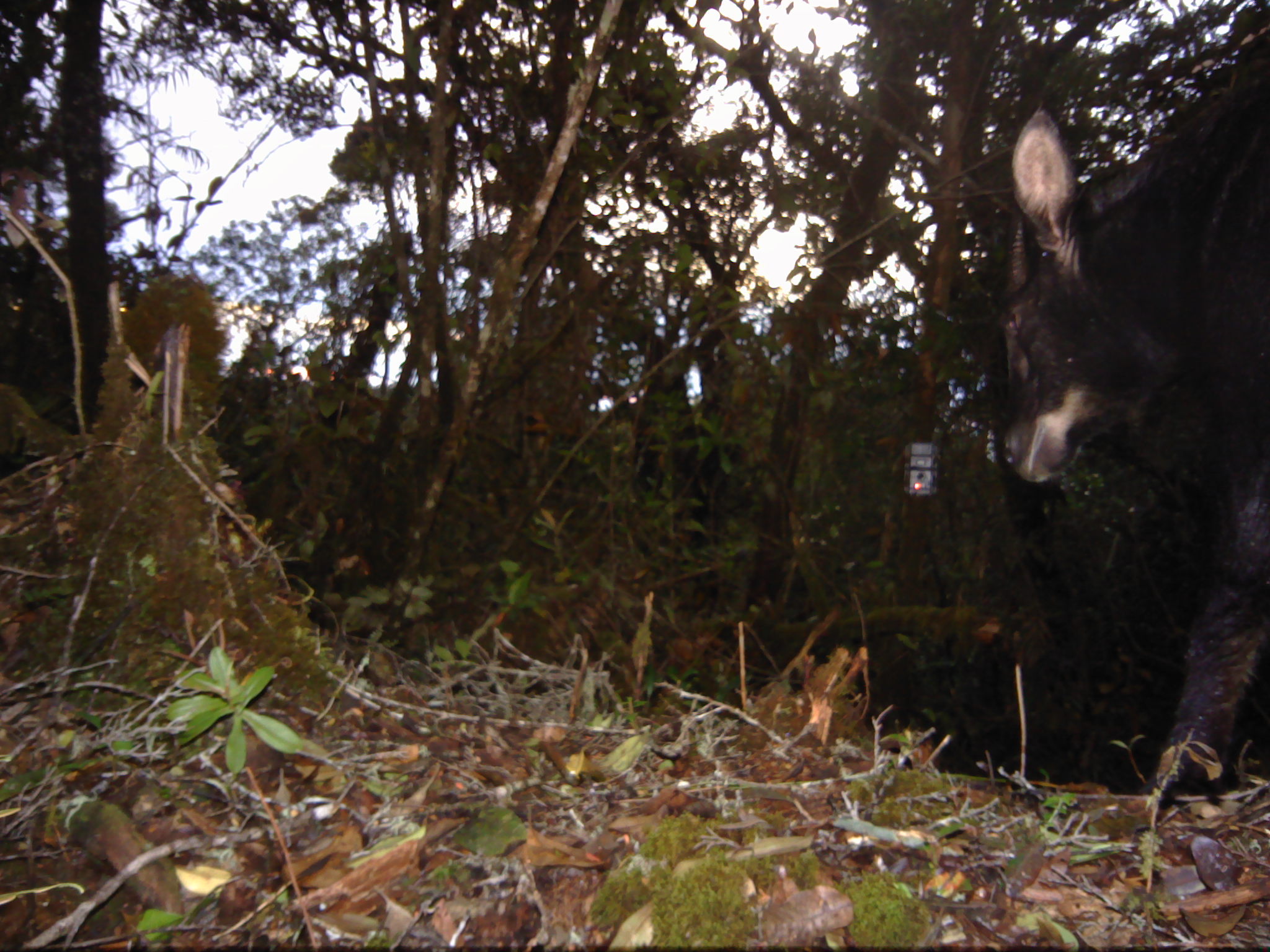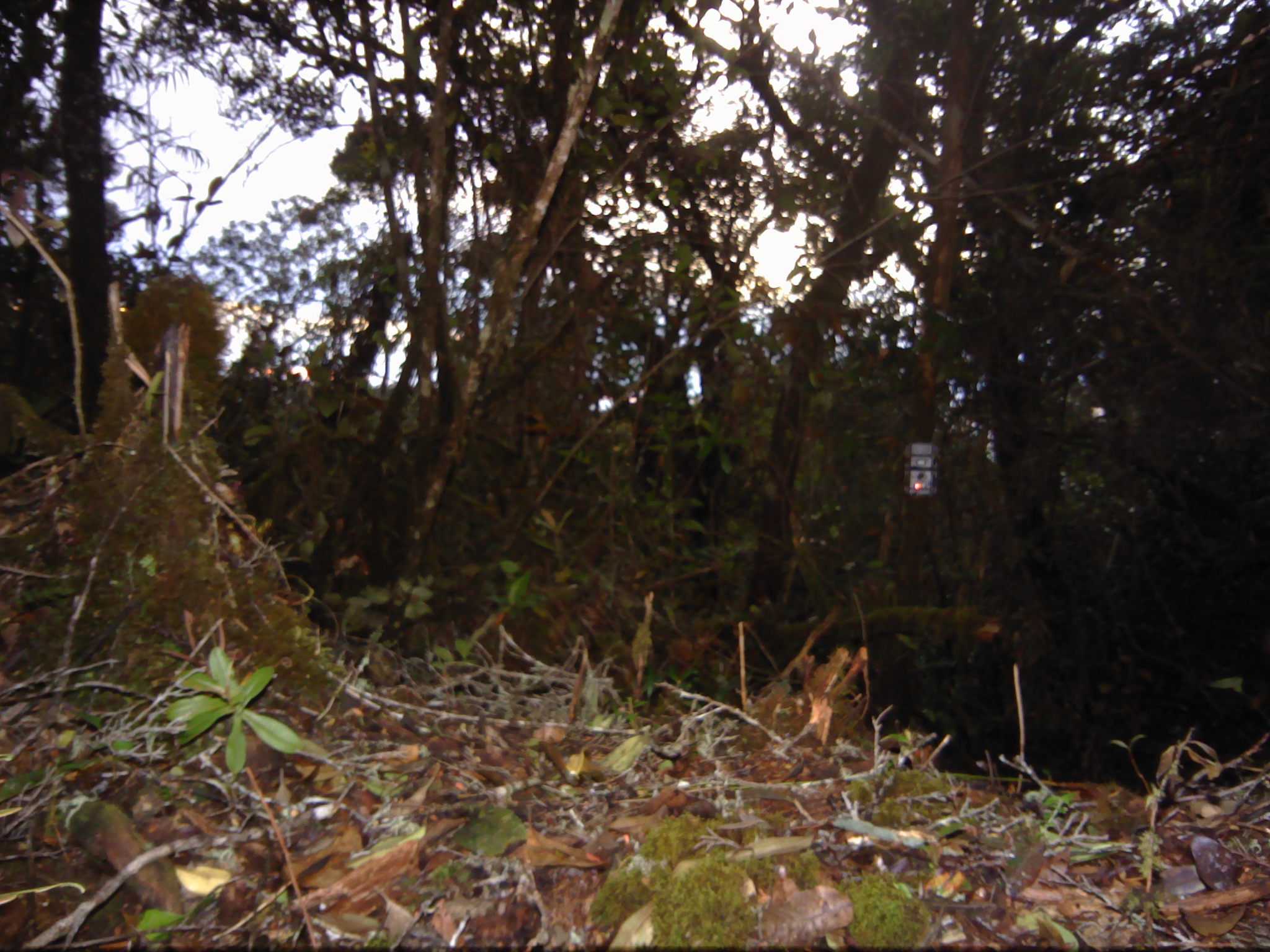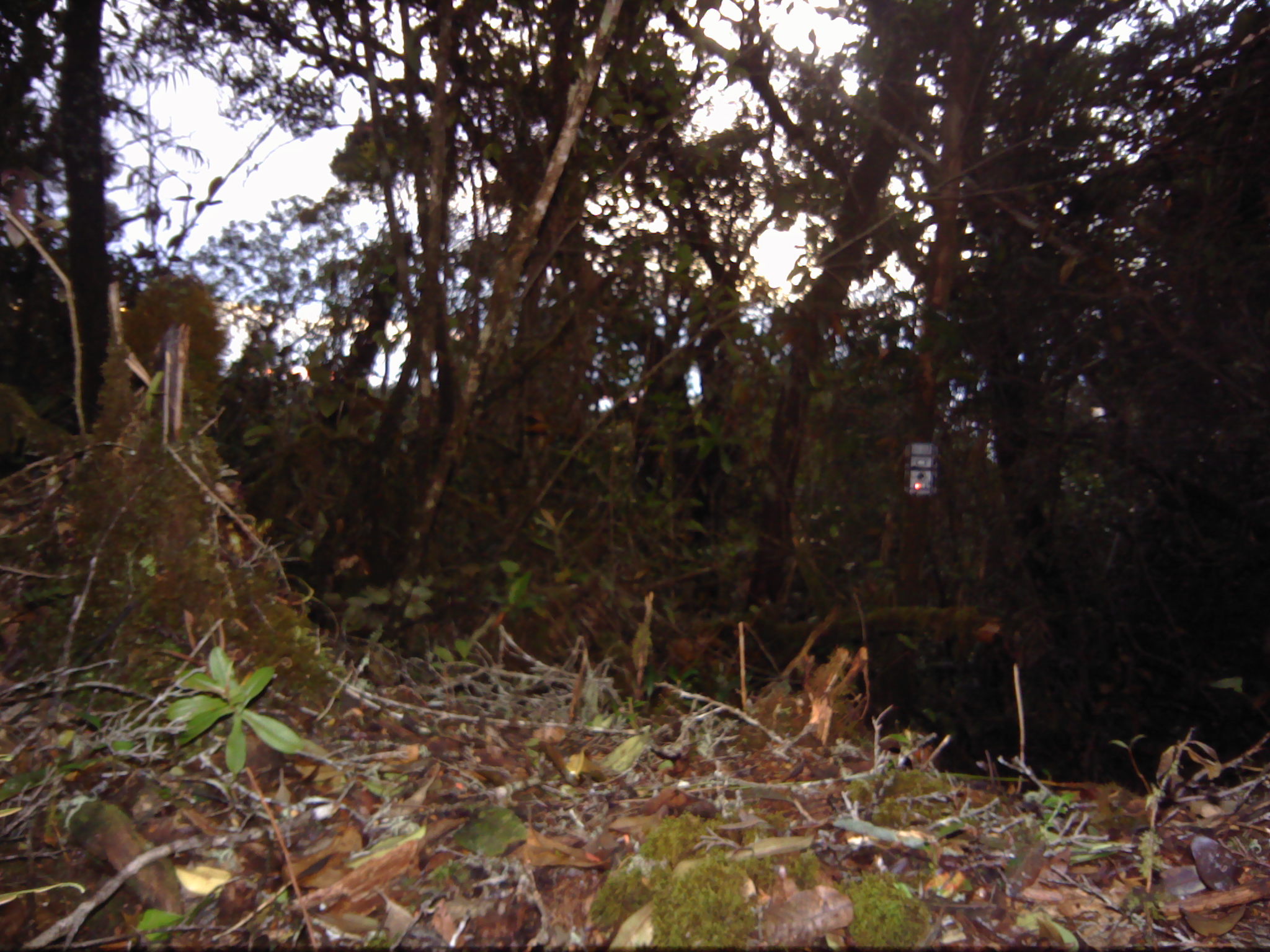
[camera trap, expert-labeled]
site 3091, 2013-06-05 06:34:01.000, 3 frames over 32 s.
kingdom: Animalia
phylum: Chordata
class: Mammalia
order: Artiodactyla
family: Bovidae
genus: Capricornis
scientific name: Capricornis sumatraensis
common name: southern serow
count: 1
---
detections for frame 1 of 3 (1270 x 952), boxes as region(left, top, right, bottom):
capricornis sumatraensis: region(999, 23, 1270, 806)